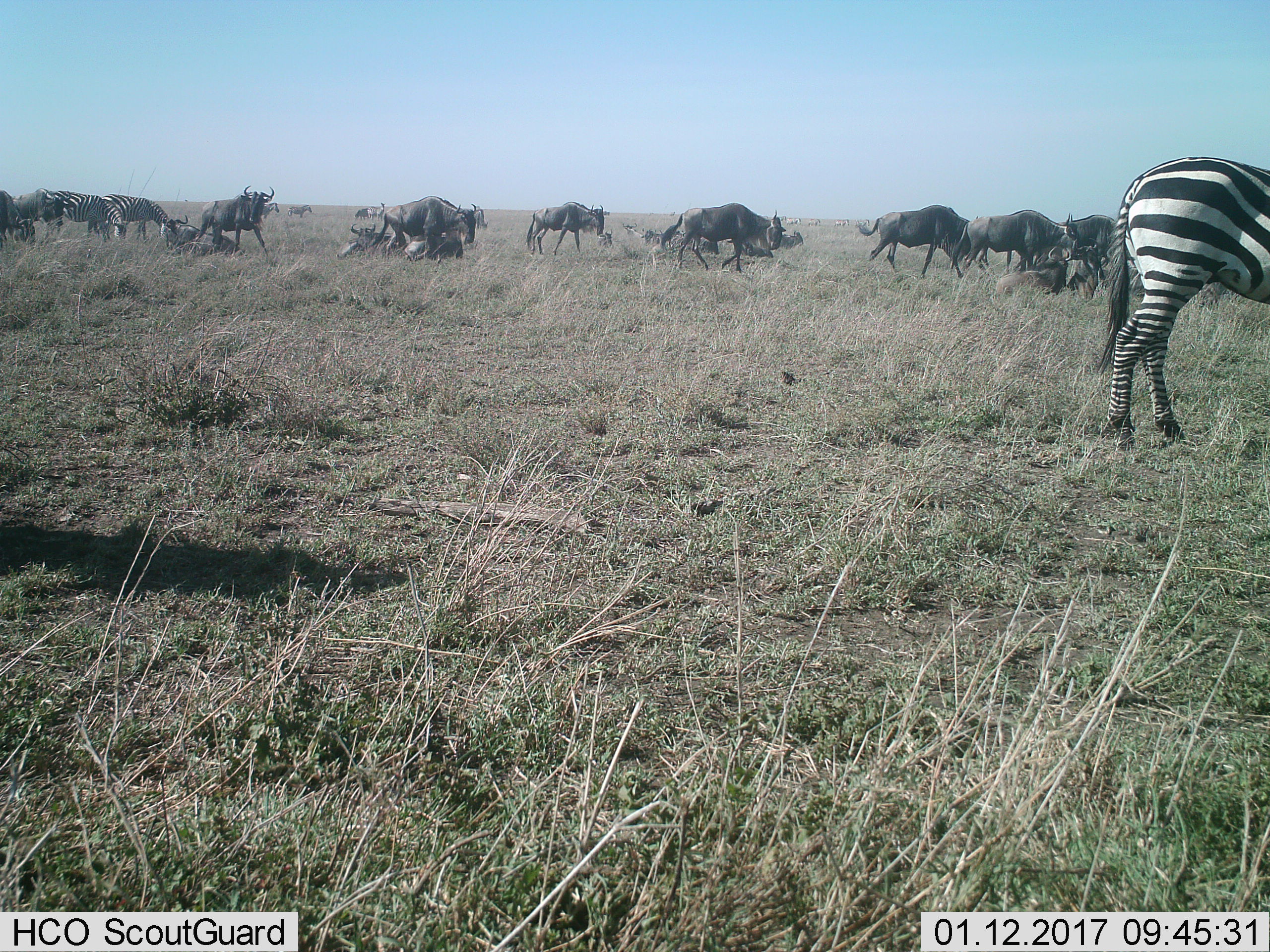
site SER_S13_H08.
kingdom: Animalia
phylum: Chordata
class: Mammalia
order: Artiodactyla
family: Bovidae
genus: Connochaetes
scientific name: Connochaetes taurinus taurinus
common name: blue wildebeest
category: wildebeestblue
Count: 11-50.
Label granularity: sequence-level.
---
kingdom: Animalia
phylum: Chordata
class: Mammalia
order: Perissodactyla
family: Equidae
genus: Equus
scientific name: Equus quagga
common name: plains zebra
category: zebraplains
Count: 3.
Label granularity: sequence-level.